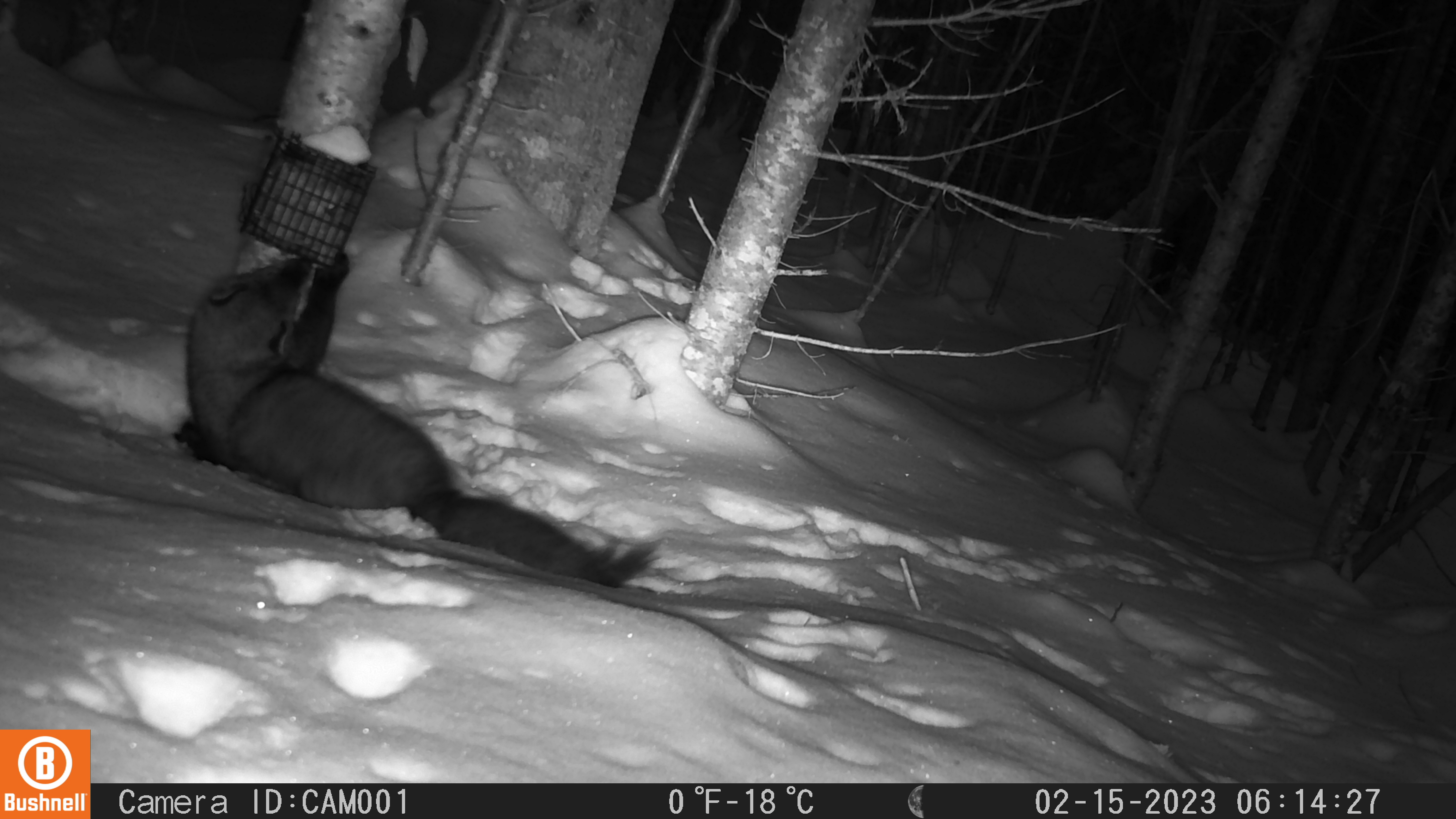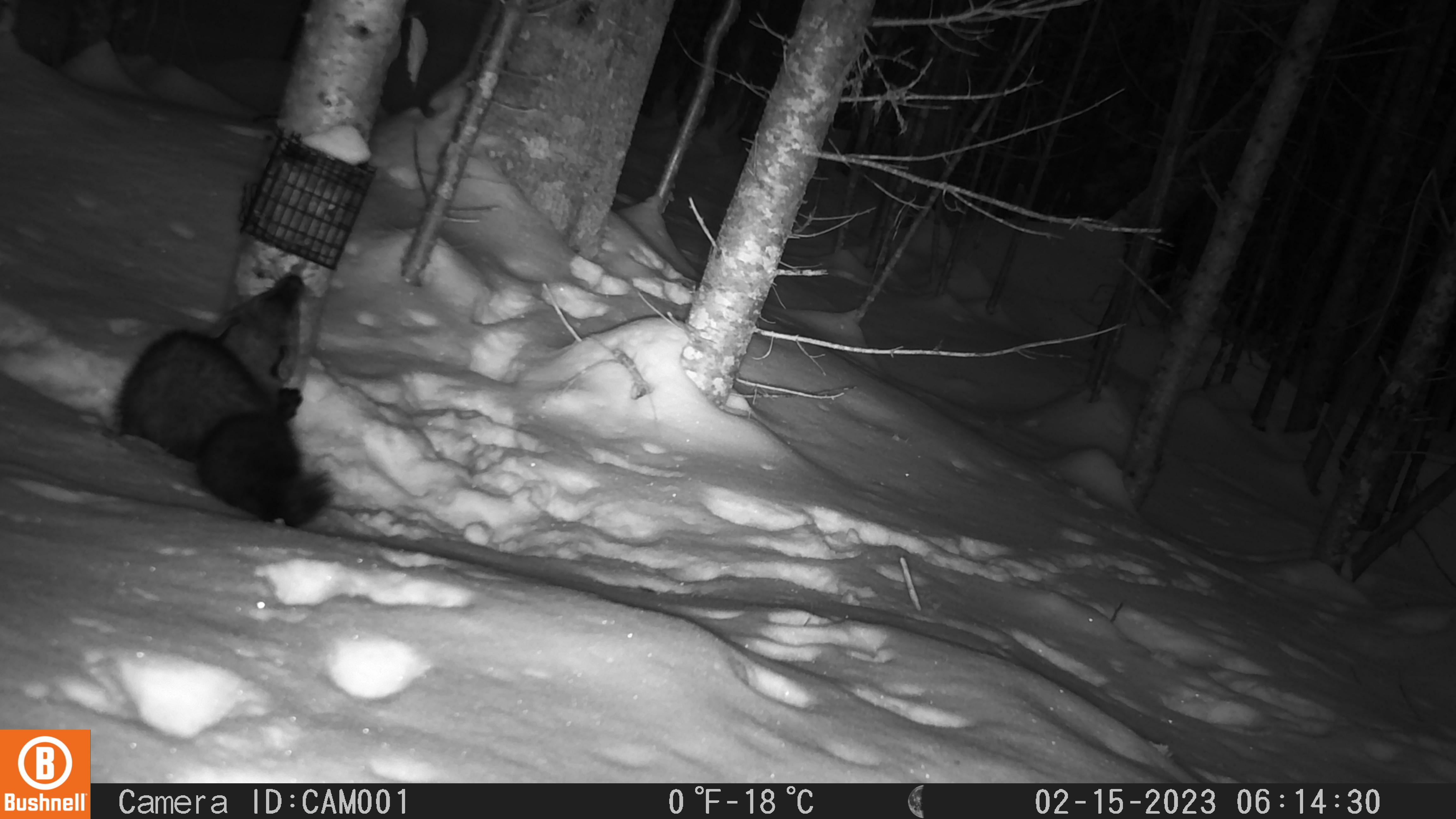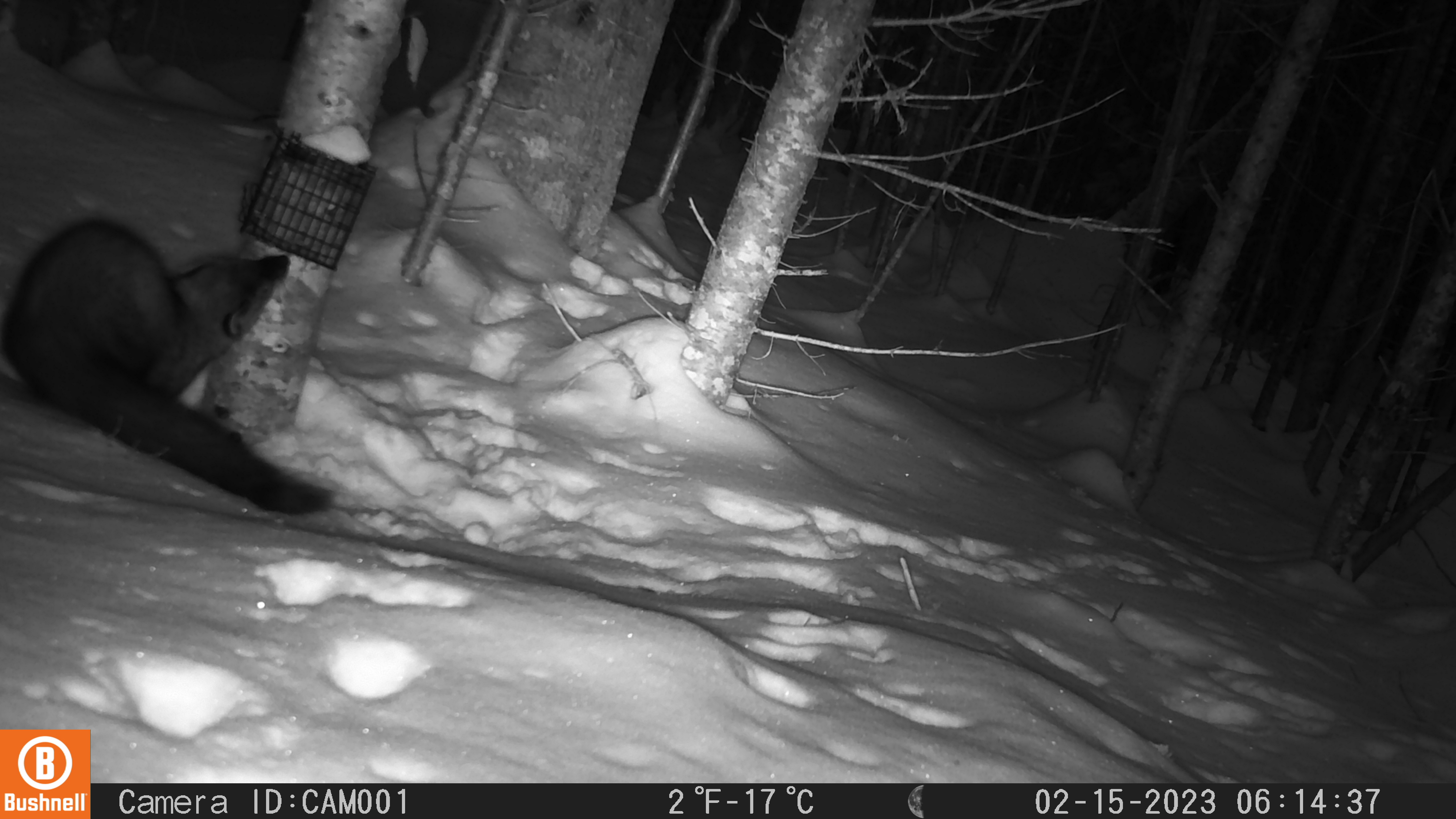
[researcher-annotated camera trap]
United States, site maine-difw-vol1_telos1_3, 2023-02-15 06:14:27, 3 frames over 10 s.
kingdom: Animalia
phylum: Chordata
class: Mammalia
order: Carnivora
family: Mustelidae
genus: Pekania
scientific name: Pekania pennanti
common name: fisher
Fisher (Pekania pennanti).